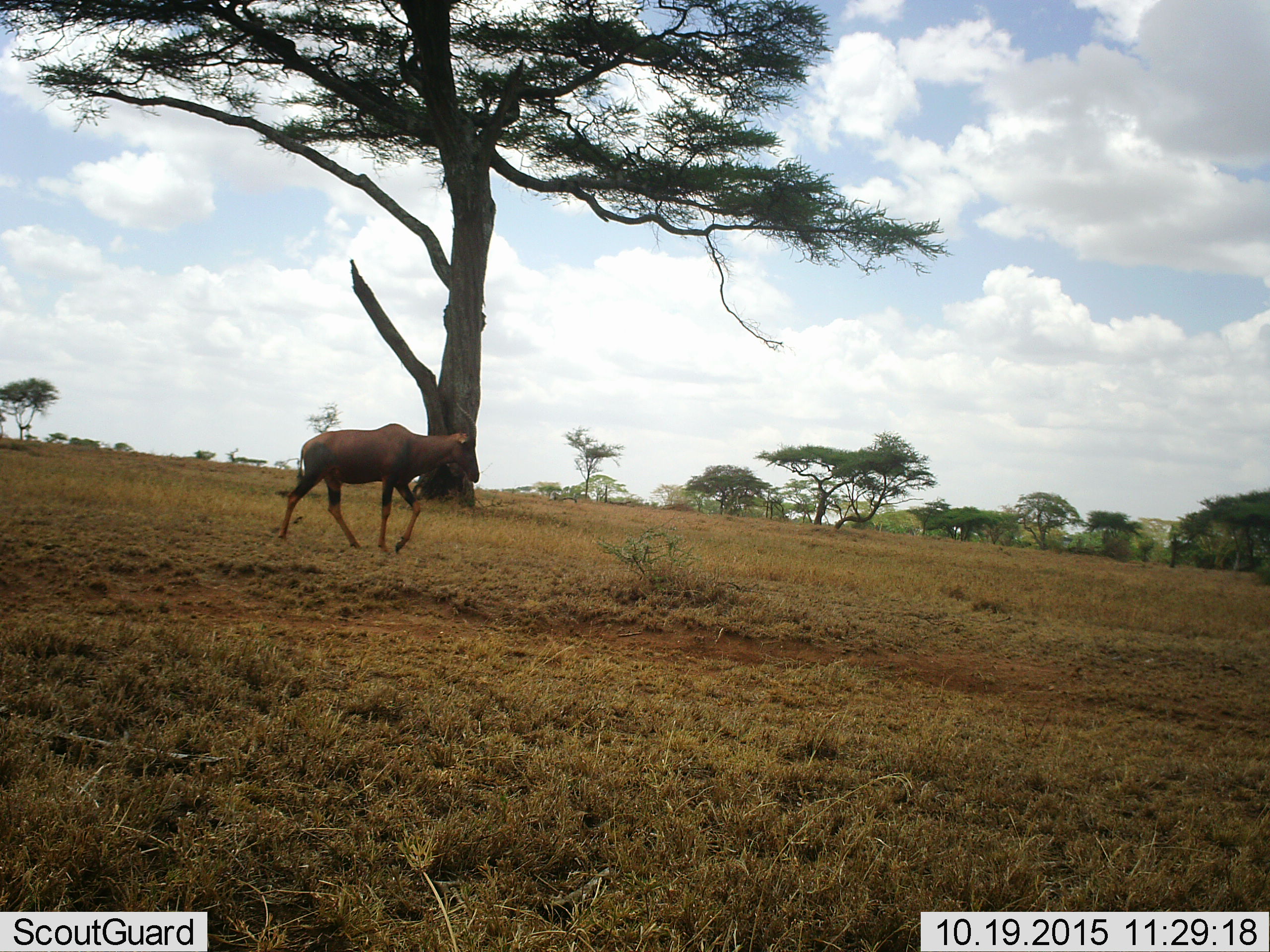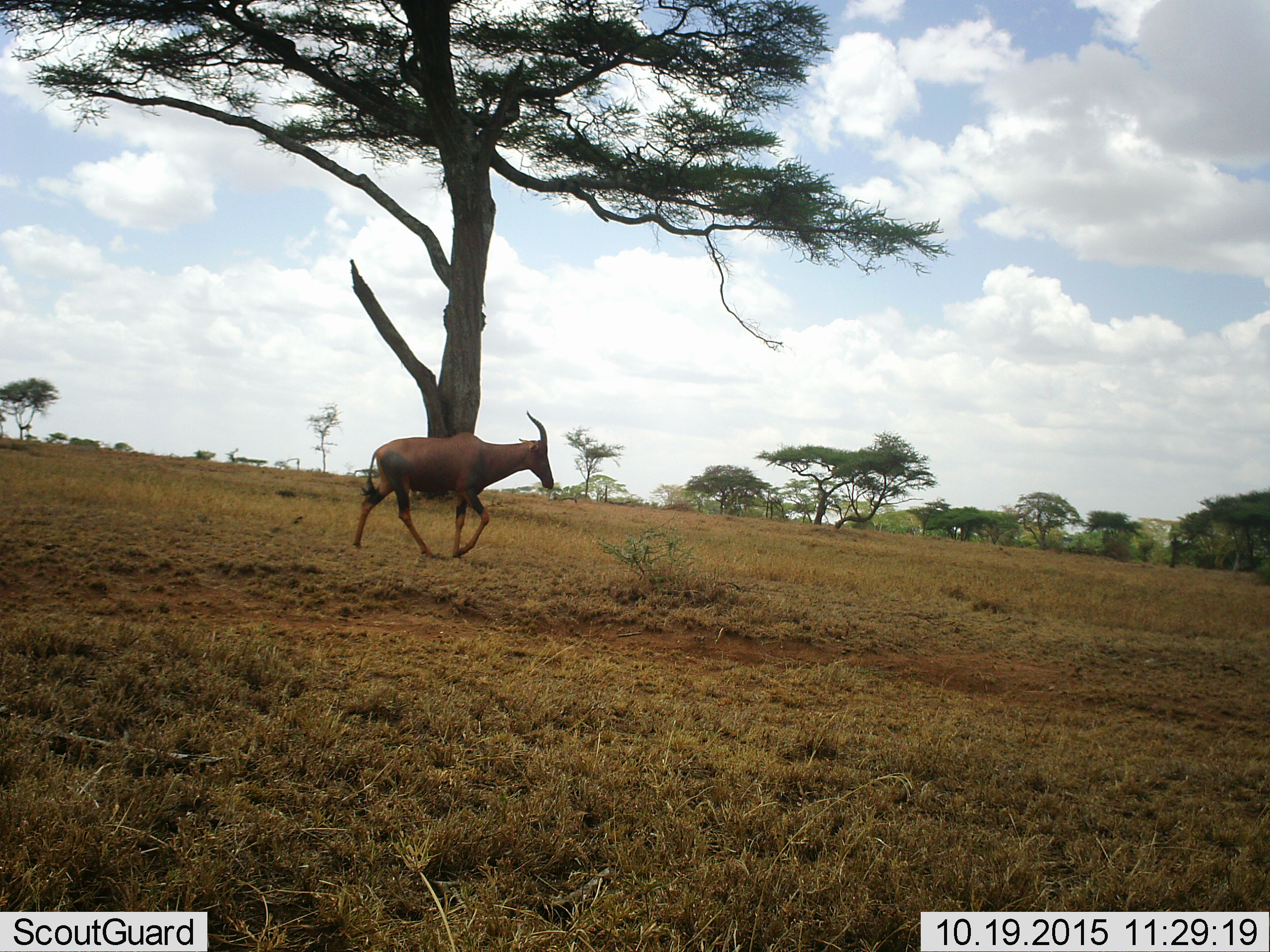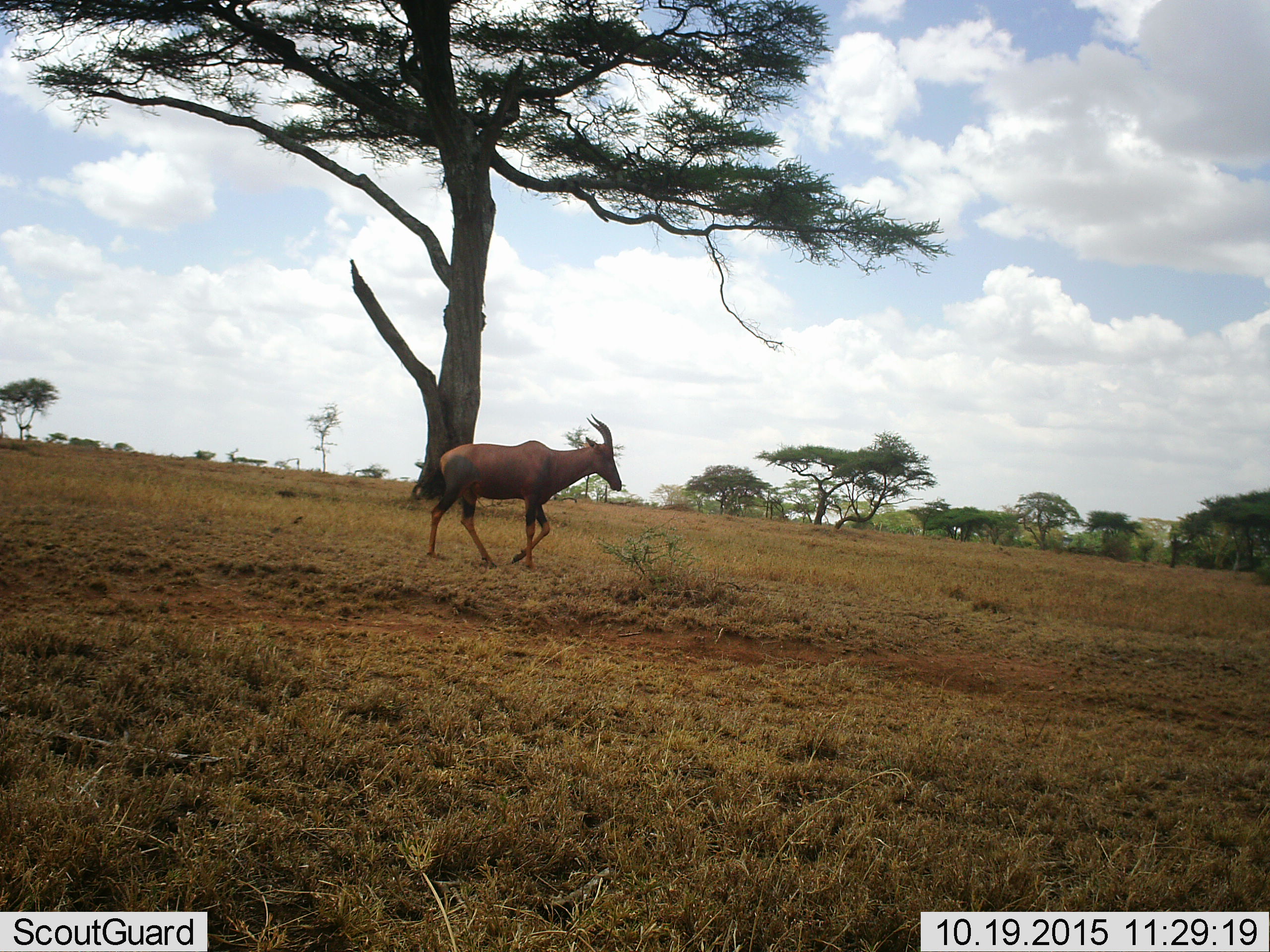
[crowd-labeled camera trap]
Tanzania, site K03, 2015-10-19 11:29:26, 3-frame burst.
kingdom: Animalia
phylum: Chordata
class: Mammalia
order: Artiodactyla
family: Bovidae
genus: Damaliscus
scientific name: Damaliscus lunatus jimela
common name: topi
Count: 1.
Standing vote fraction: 12%.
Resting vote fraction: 0%.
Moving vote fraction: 100%.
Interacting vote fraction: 0%.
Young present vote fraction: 0%.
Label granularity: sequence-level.